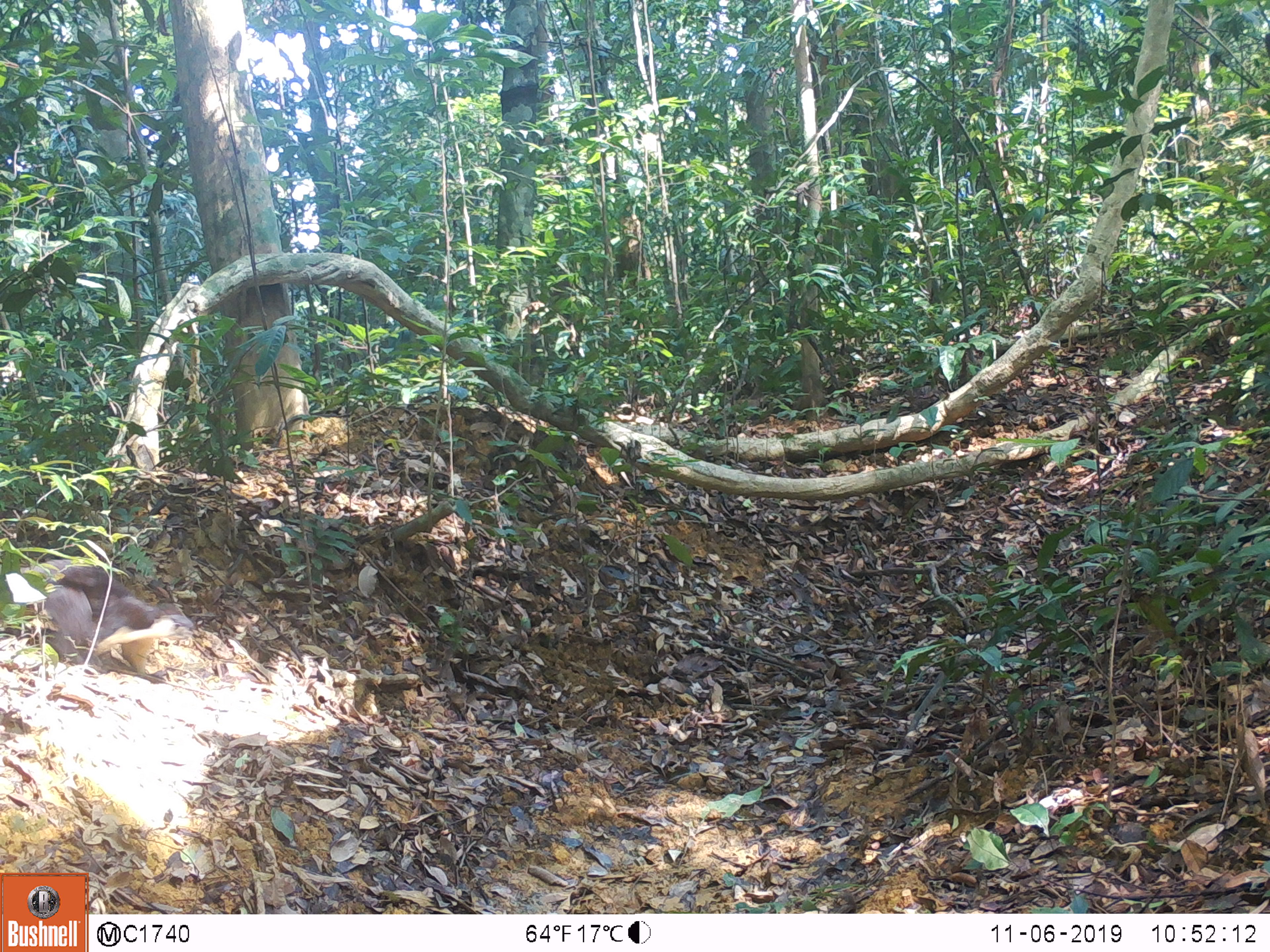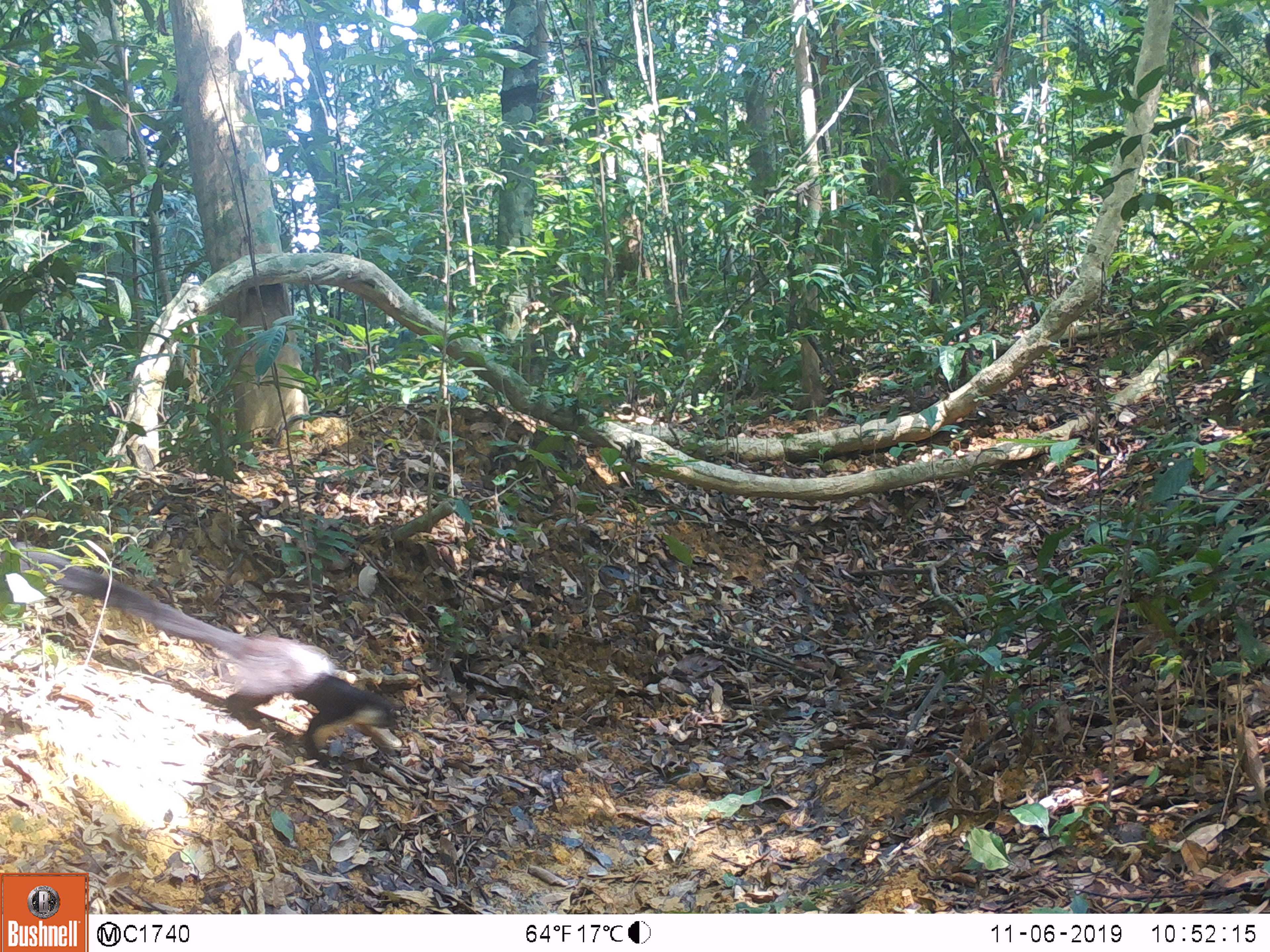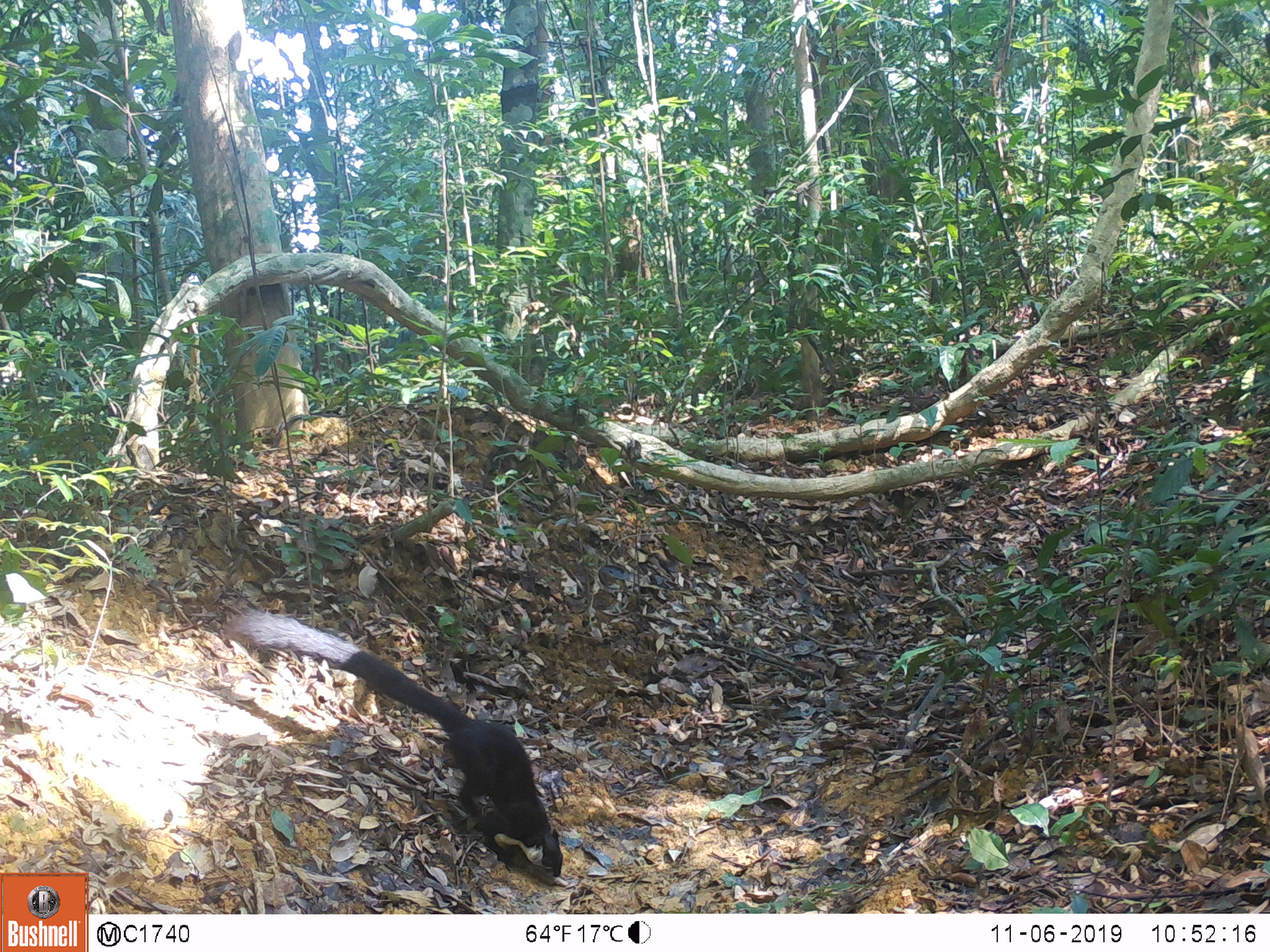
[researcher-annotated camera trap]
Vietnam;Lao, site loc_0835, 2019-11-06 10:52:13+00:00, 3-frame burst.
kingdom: Animalia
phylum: Chordata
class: Mammalia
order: Rodentia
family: Sciuridae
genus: Ratufa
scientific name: Ratufa bicolor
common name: black giant squirrel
Black giant squirrel (Ratufa bicolor). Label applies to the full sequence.